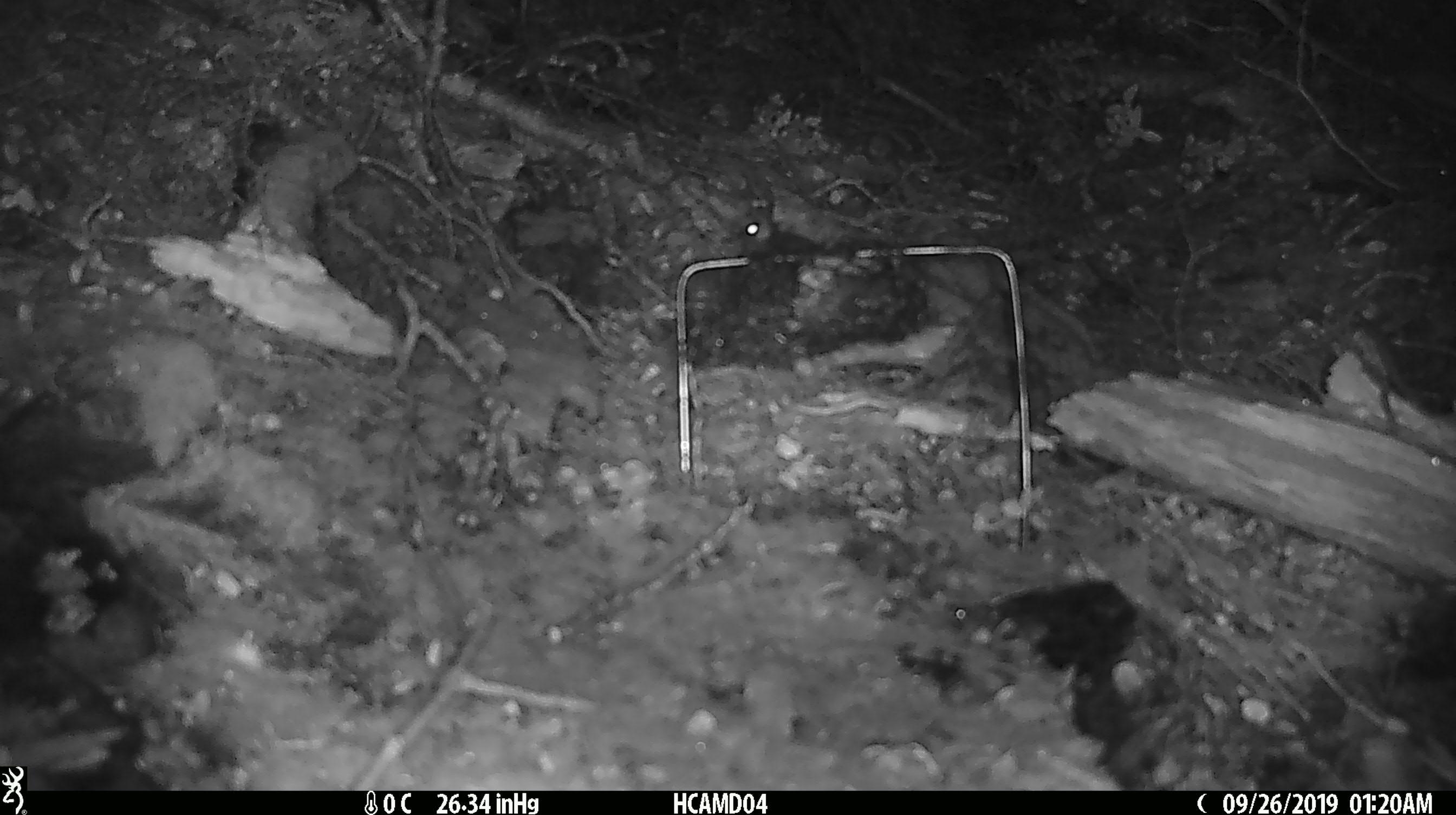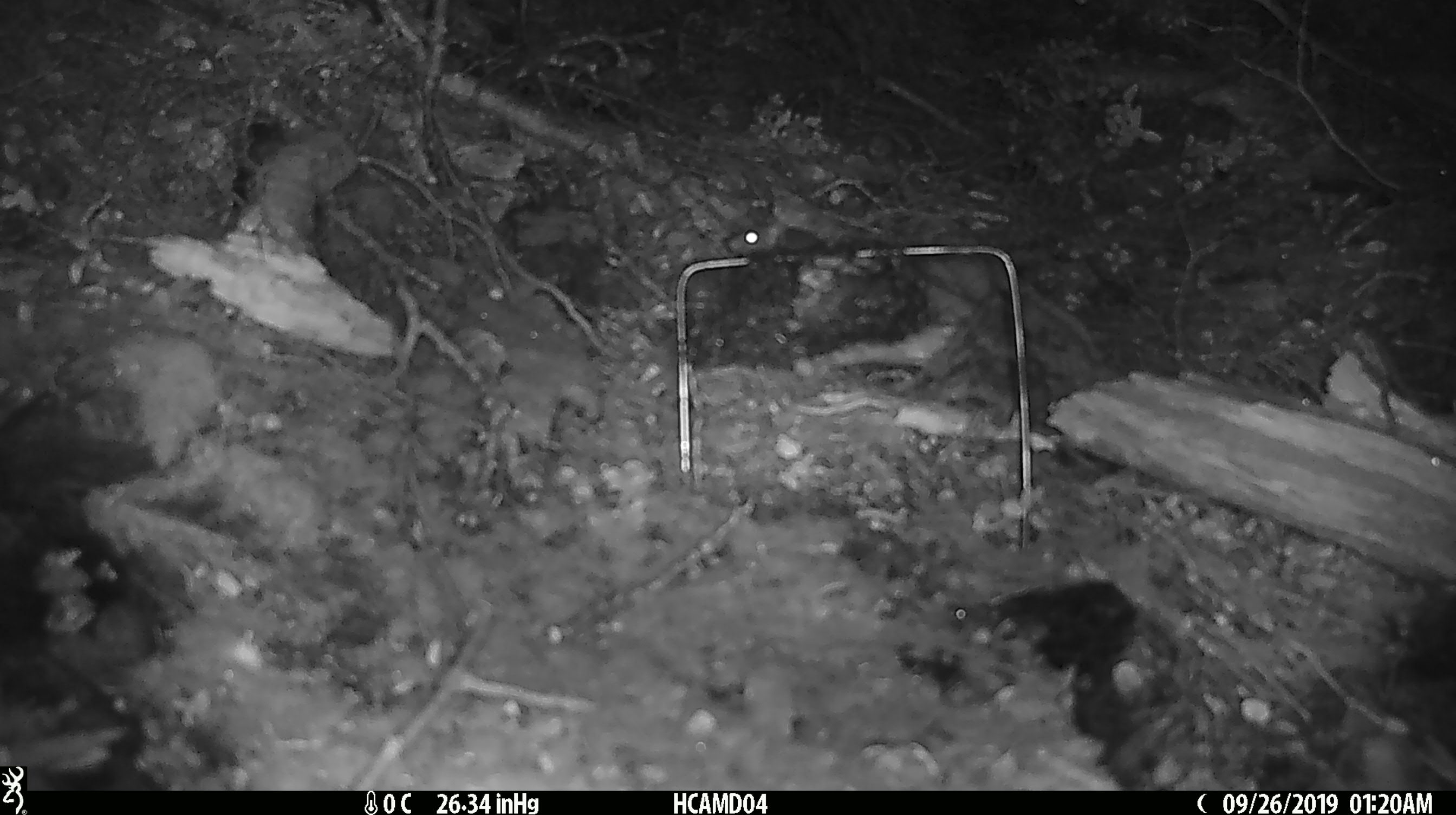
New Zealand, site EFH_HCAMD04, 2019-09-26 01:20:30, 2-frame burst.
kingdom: Animalia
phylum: Chordata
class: Mammalia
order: Rodentia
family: Muridae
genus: Mus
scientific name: Mus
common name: mouse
Mouse (Mus).